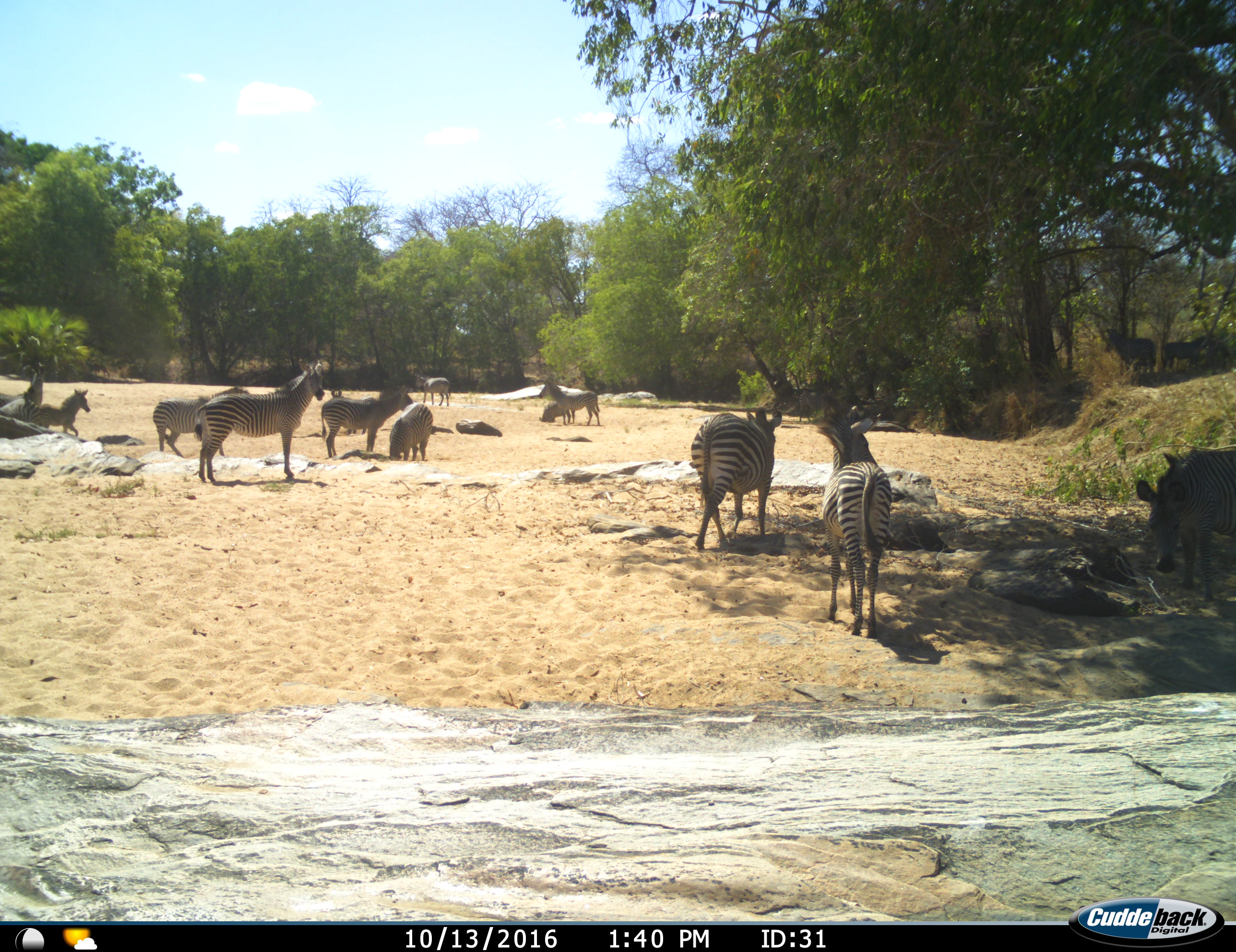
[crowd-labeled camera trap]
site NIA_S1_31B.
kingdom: Animalia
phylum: Chordata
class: Mammalia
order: Perissodactyla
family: Equidae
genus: Equus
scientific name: Equus quagga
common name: plains zebra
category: zebraplains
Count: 11-50.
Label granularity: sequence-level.